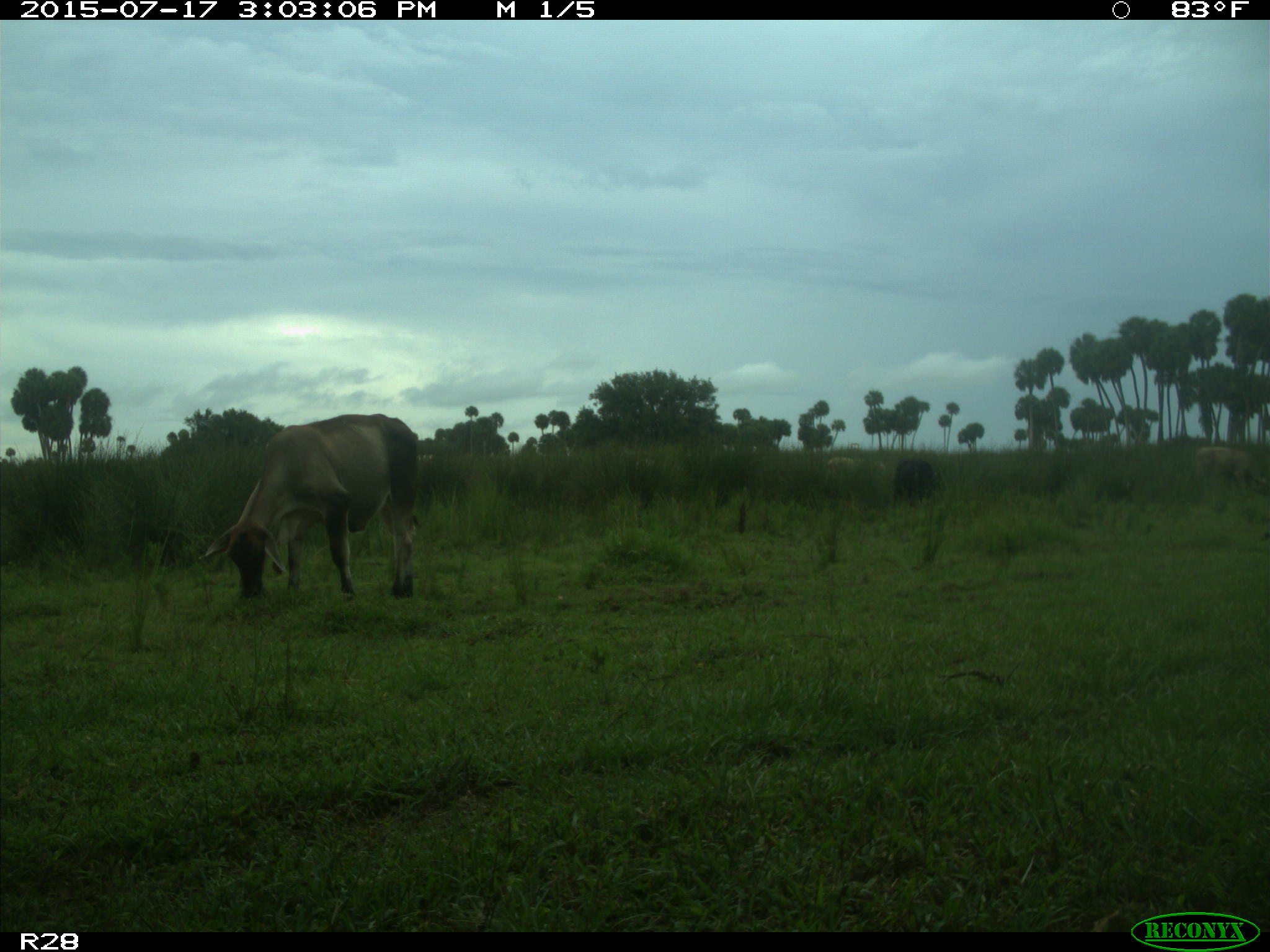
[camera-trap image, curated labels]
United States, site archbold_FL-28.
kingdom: Animalia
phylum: Chordata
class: Mammalia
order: Artiodactyla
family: Bovidae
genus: Bos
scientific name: Bos taurus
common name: domestic cow